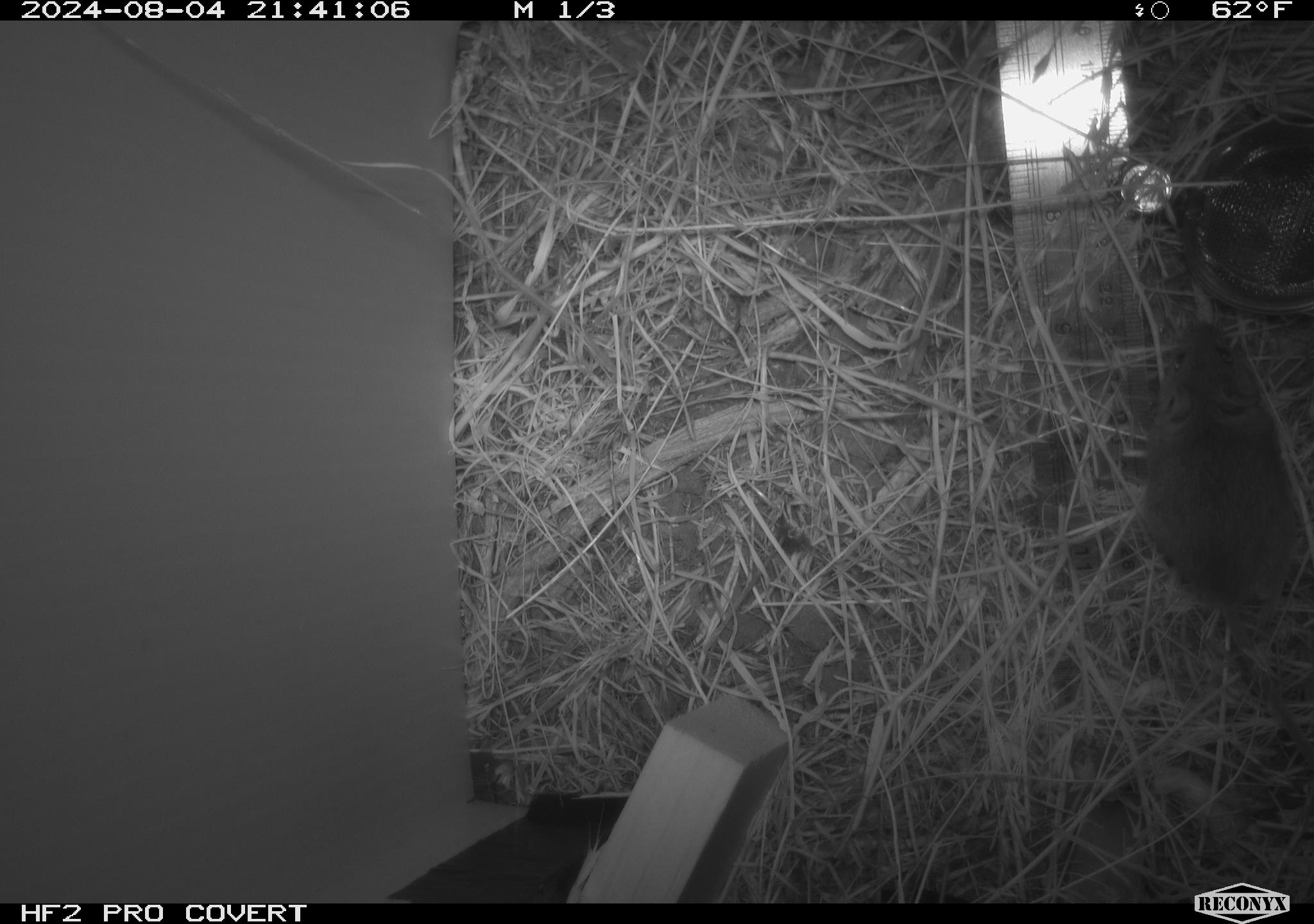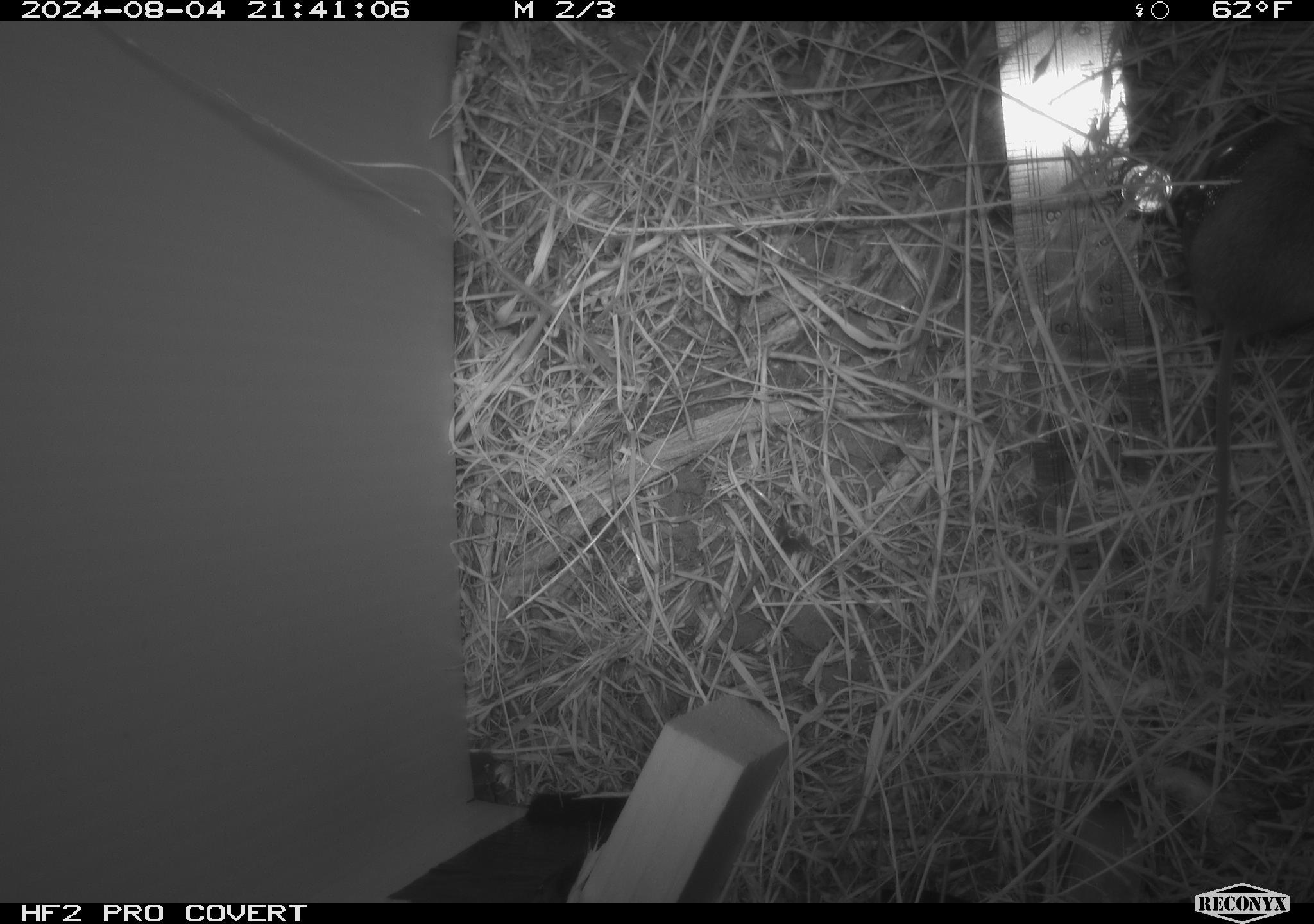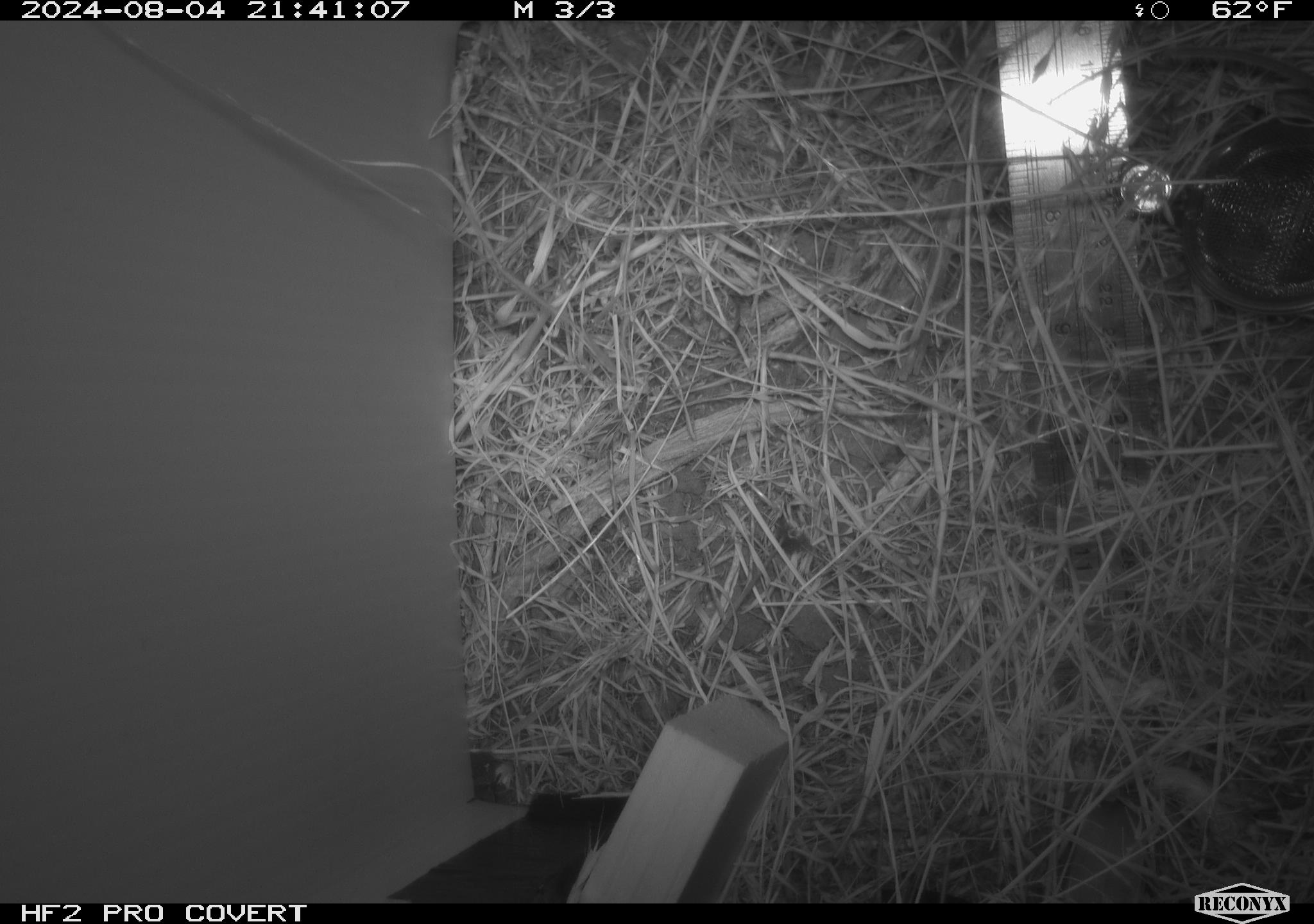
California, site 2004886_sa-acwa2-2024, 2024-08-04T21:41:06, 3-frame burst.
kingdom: Animalia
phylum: Chordata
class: Mammalia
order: Rodentia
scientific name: Rodentia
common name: mouse species